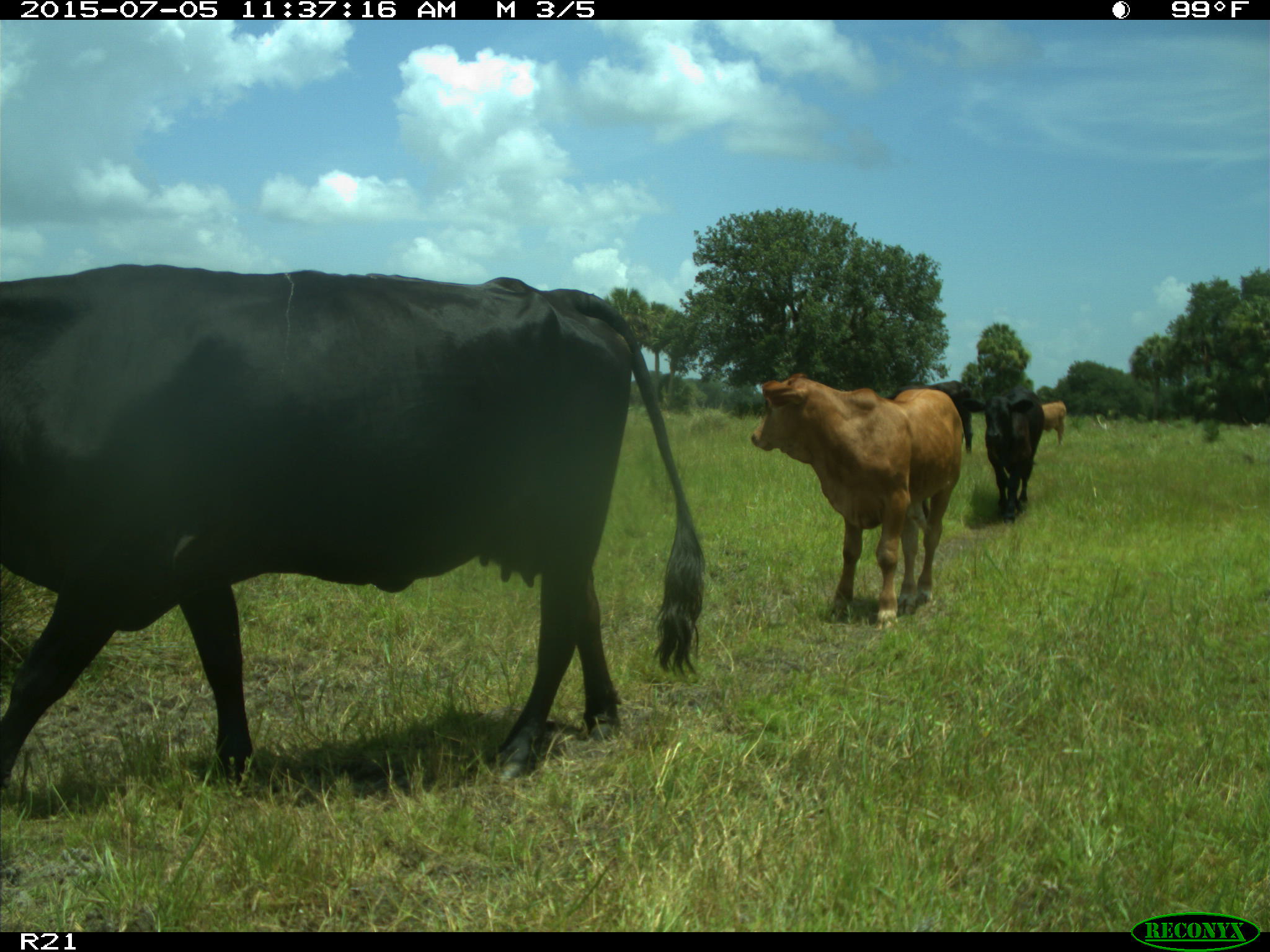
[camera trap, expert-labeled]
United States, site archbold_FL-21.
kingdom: Animalia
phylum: Chordata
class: Mammalia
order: Artiodactyla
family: Bovidae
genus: Bos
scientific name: Bos taurus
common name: domestic cow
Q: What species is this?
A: Bos taurus (domestic cow).